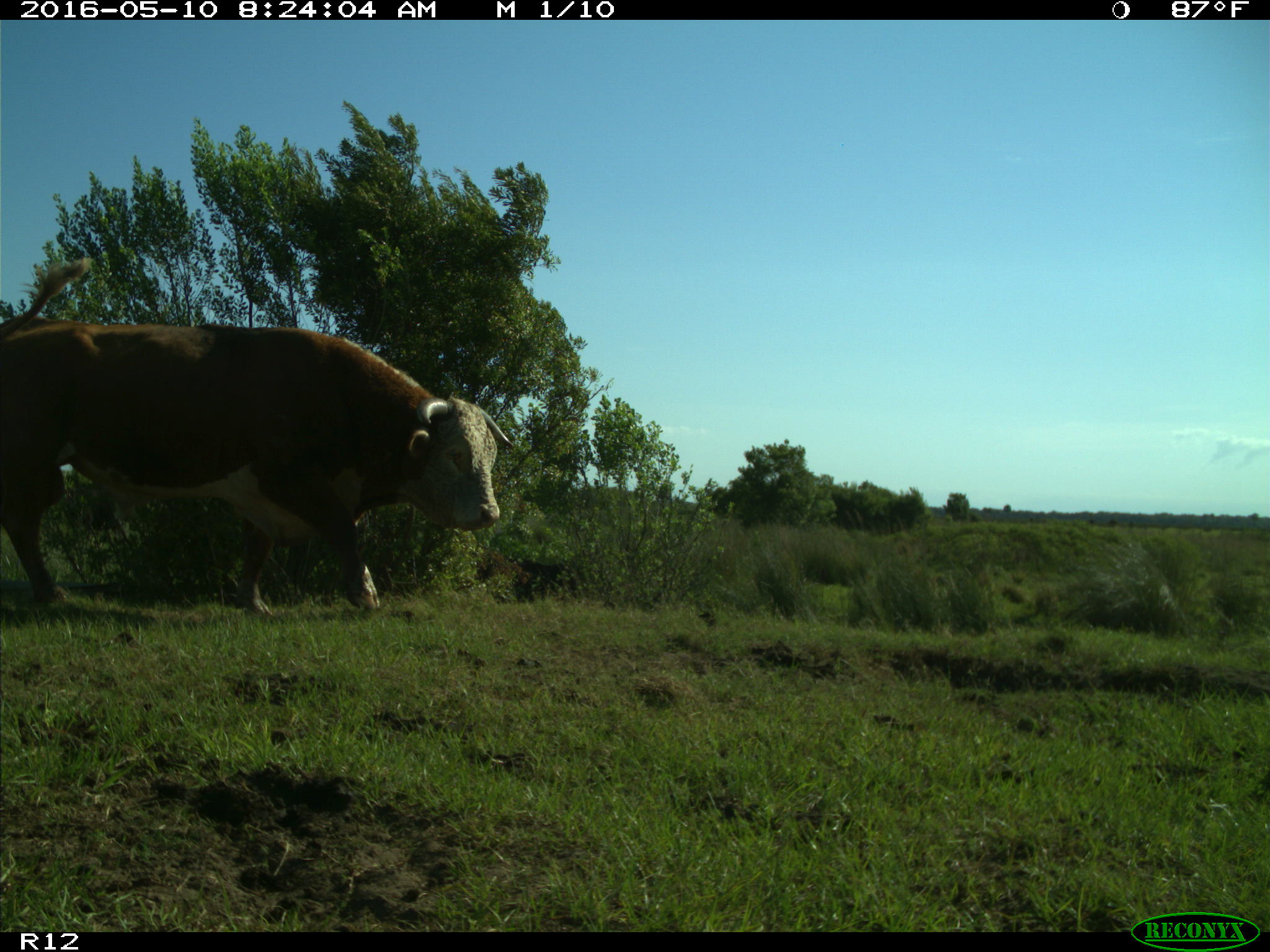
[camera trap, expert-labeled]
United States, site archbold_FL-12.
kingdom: Animalia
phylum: Chordata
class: Mammalia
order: Artiodactyla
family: Bovidae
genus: Bos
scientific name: Bos taurus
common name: domestic cow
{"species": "Bos taurus (domestic cow)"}